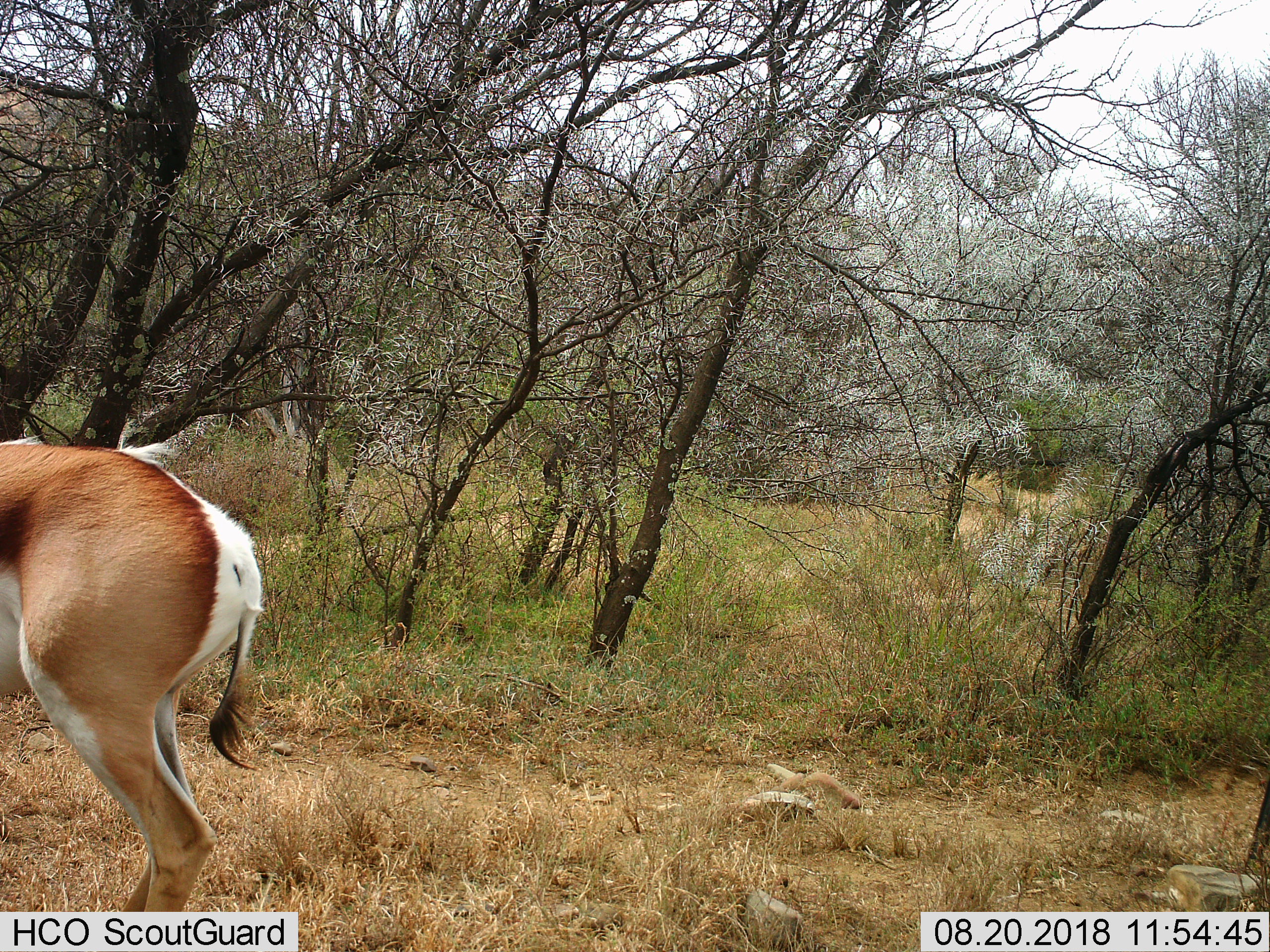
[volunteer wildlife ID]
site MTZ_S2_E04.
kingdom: Animalia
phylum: Chordata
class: Mammalia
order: Artiodactyla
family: Bovidae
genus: Antidorcas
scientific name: Antidorcas marsupialis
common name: springbok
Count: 1.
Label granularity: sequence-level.